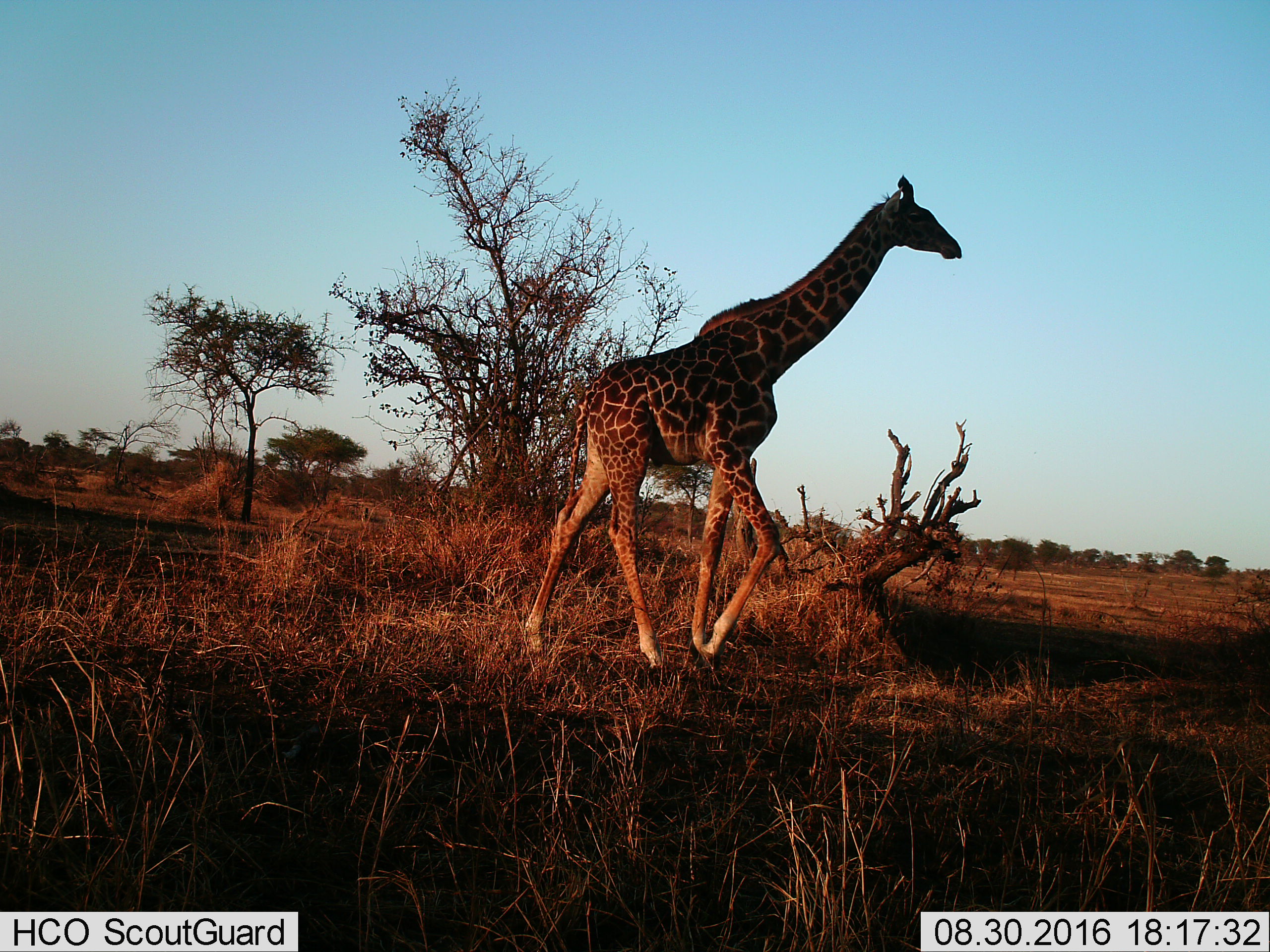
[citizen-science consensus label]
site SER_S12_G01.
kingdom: Animalia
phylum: Chordata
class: Mammalia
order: Artiodactyla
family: Giraffidae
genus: Giraffa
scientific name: Giraffa camelopardalis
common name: giraffe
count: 1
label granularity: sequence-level